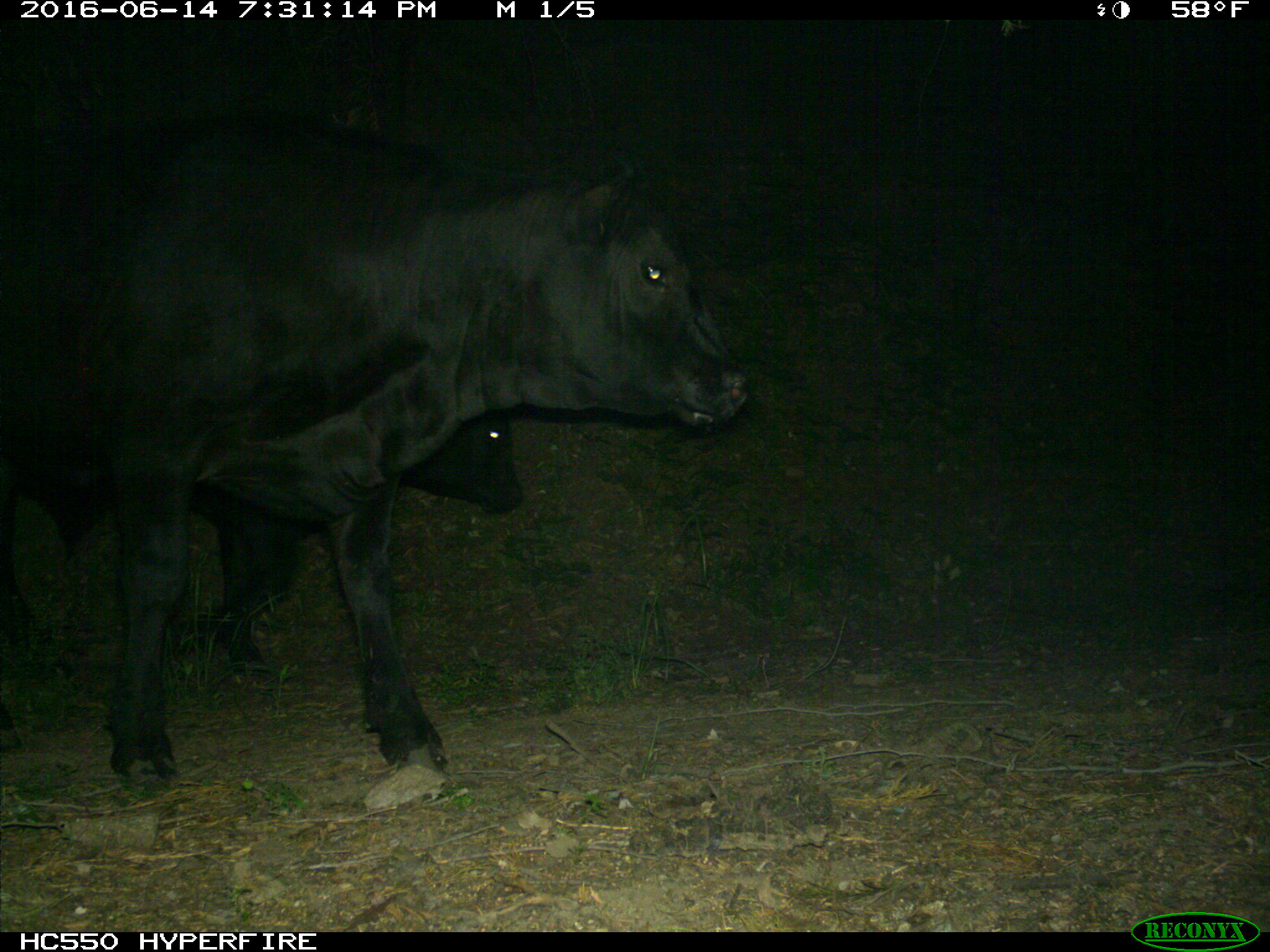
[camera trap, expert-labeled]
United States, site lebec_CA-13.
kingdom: Animalia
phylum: Chordata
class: Mammalia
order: Artiodactyla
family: Bovidae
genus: Bos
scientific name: Bos taurus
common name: domestic cow